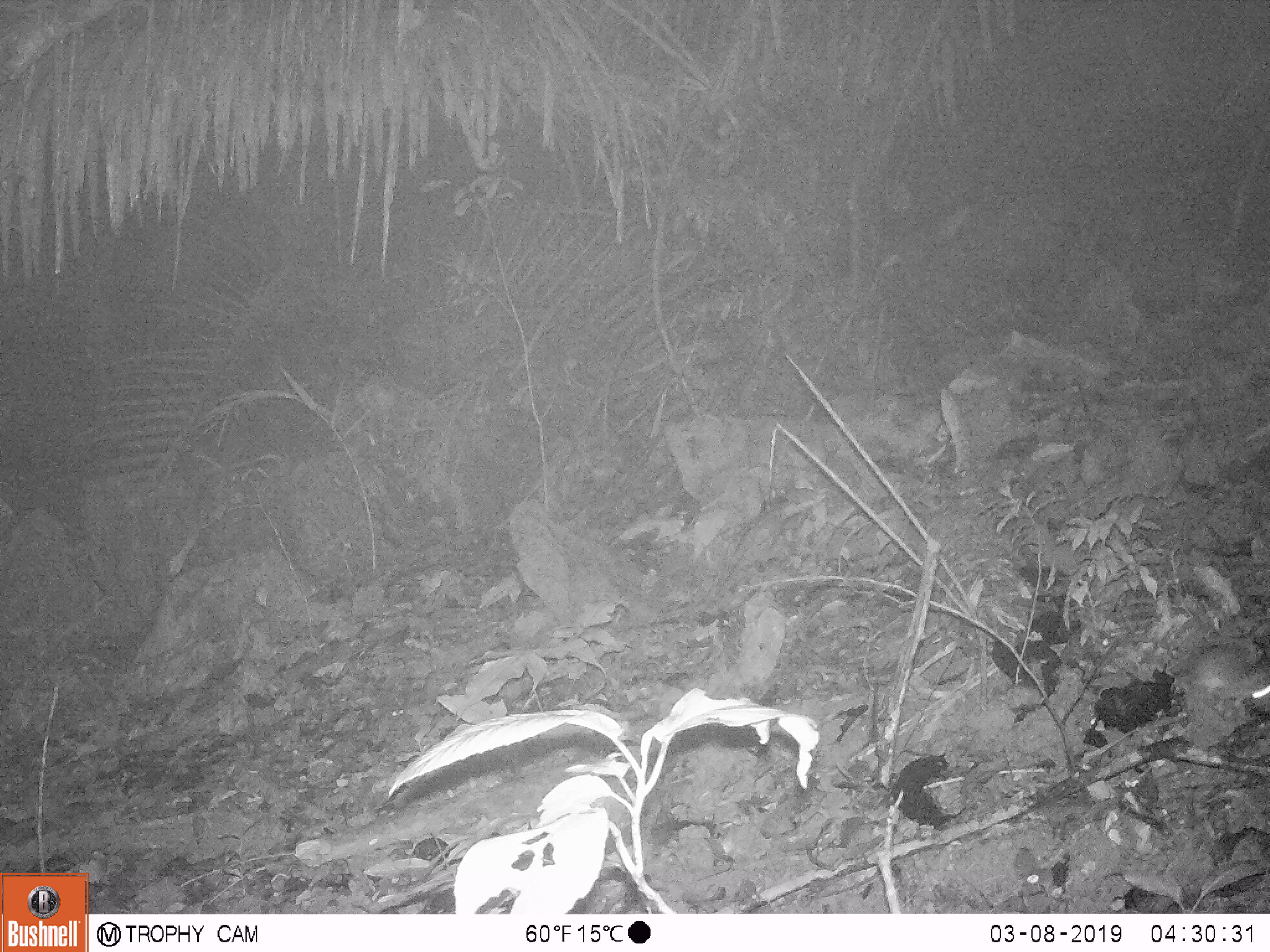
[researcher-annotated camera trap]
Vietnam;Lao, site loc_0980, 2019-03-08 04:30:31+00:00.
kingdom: Animalia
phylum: Chordata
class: Mammalia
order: Rodentia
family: Muridae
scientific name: Muridae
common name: old-world mice and rats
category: unidentified murid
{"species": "unidentified murid (old-world mice and rats) (Muridae)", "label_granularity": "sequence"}